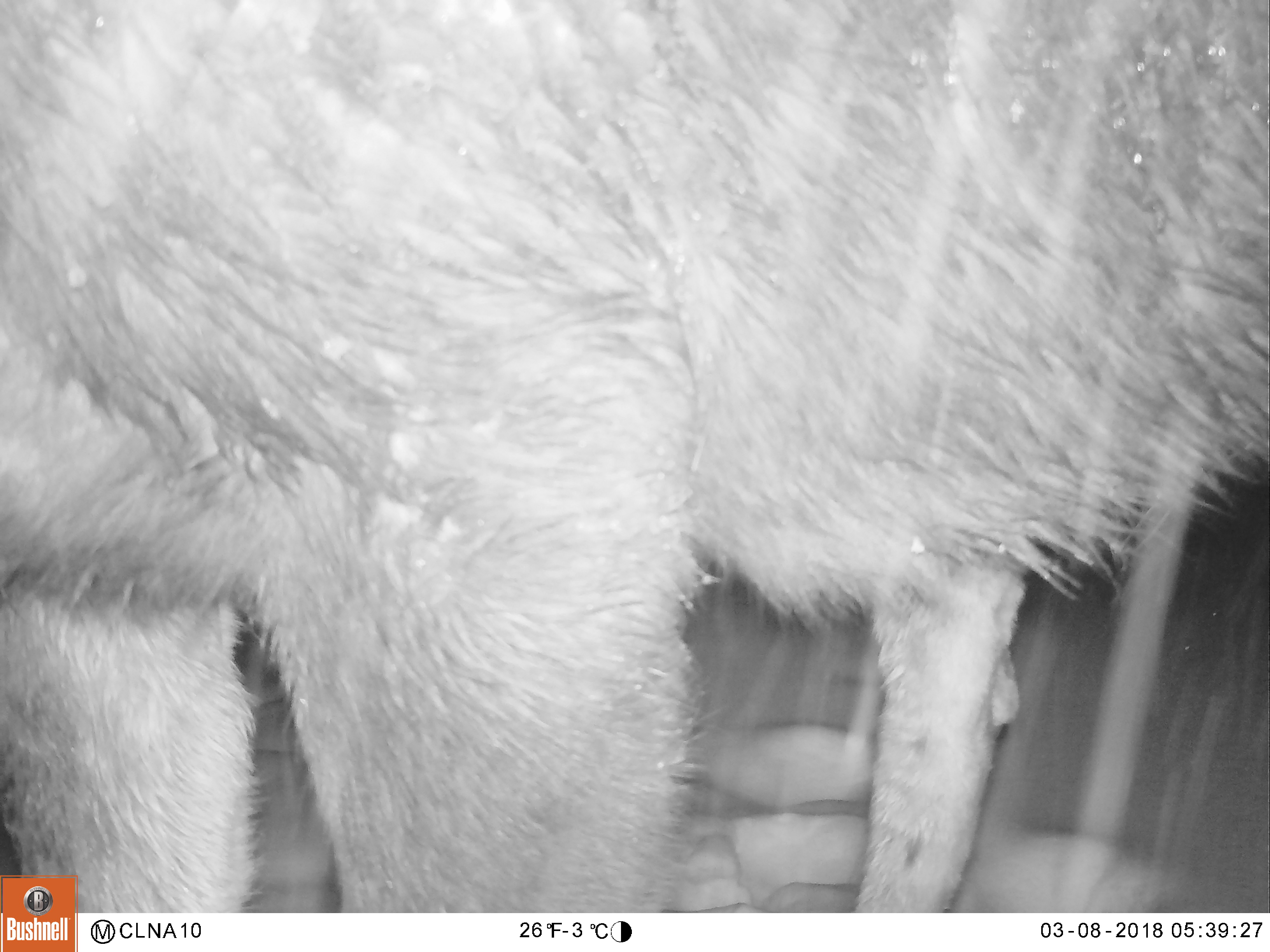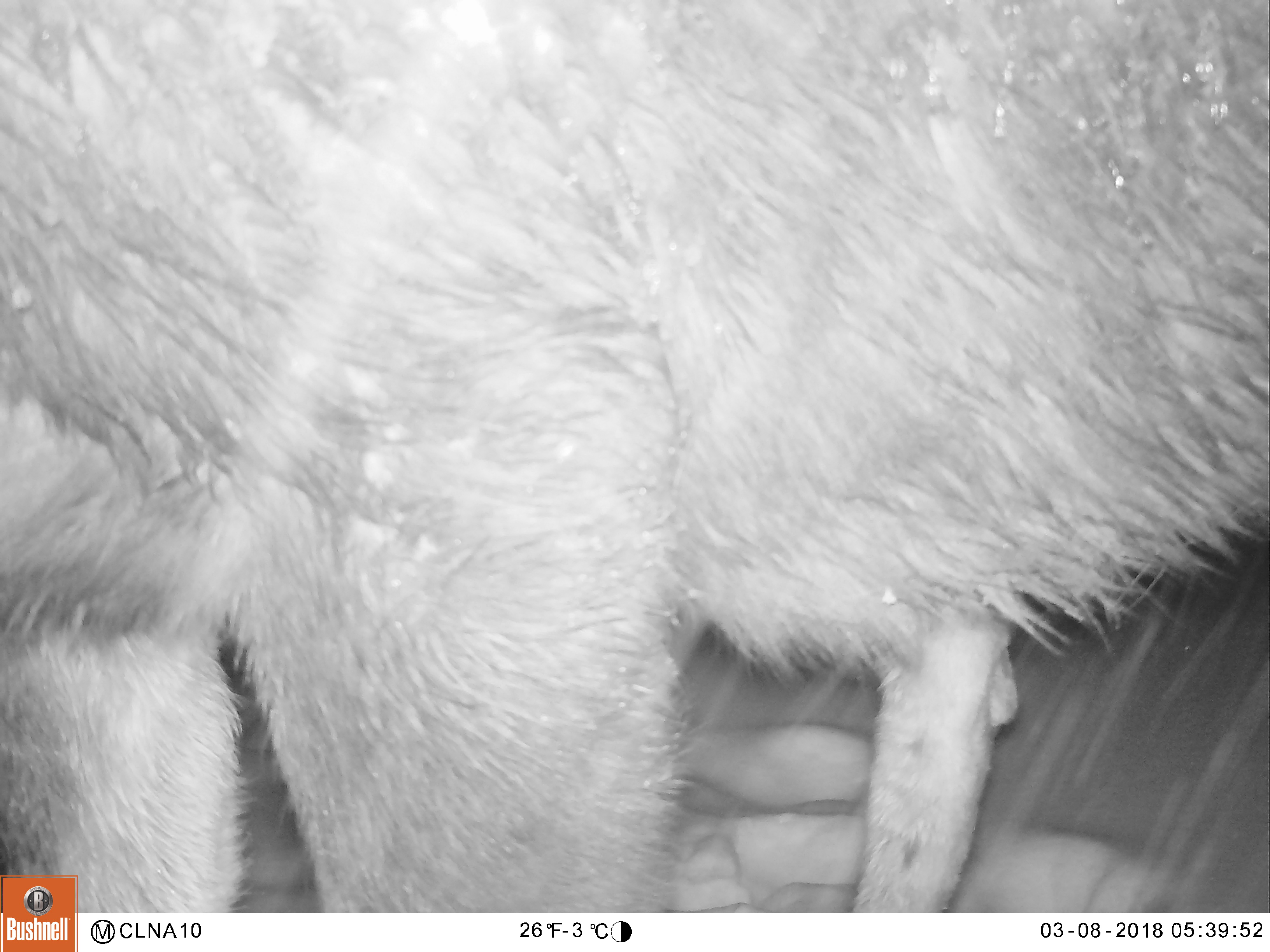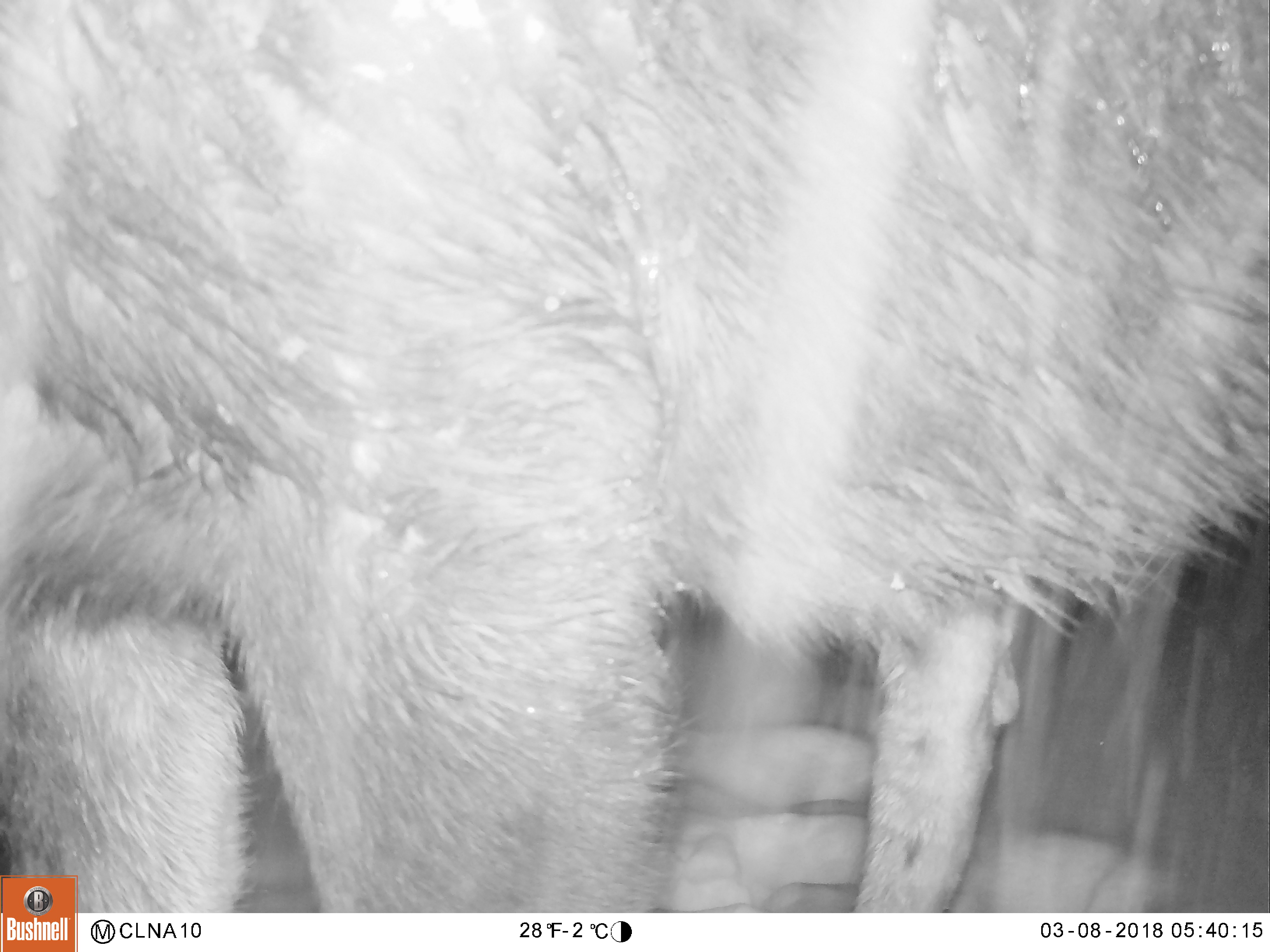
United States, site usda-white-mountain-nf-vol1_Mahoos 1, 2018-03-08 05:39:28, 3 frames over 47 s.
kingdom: Animalia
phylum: Chordata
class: Mammalia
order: Artiodactyla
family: Cervidae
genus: Alces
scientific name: Alces alces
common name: moose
Moose (Alces alces).